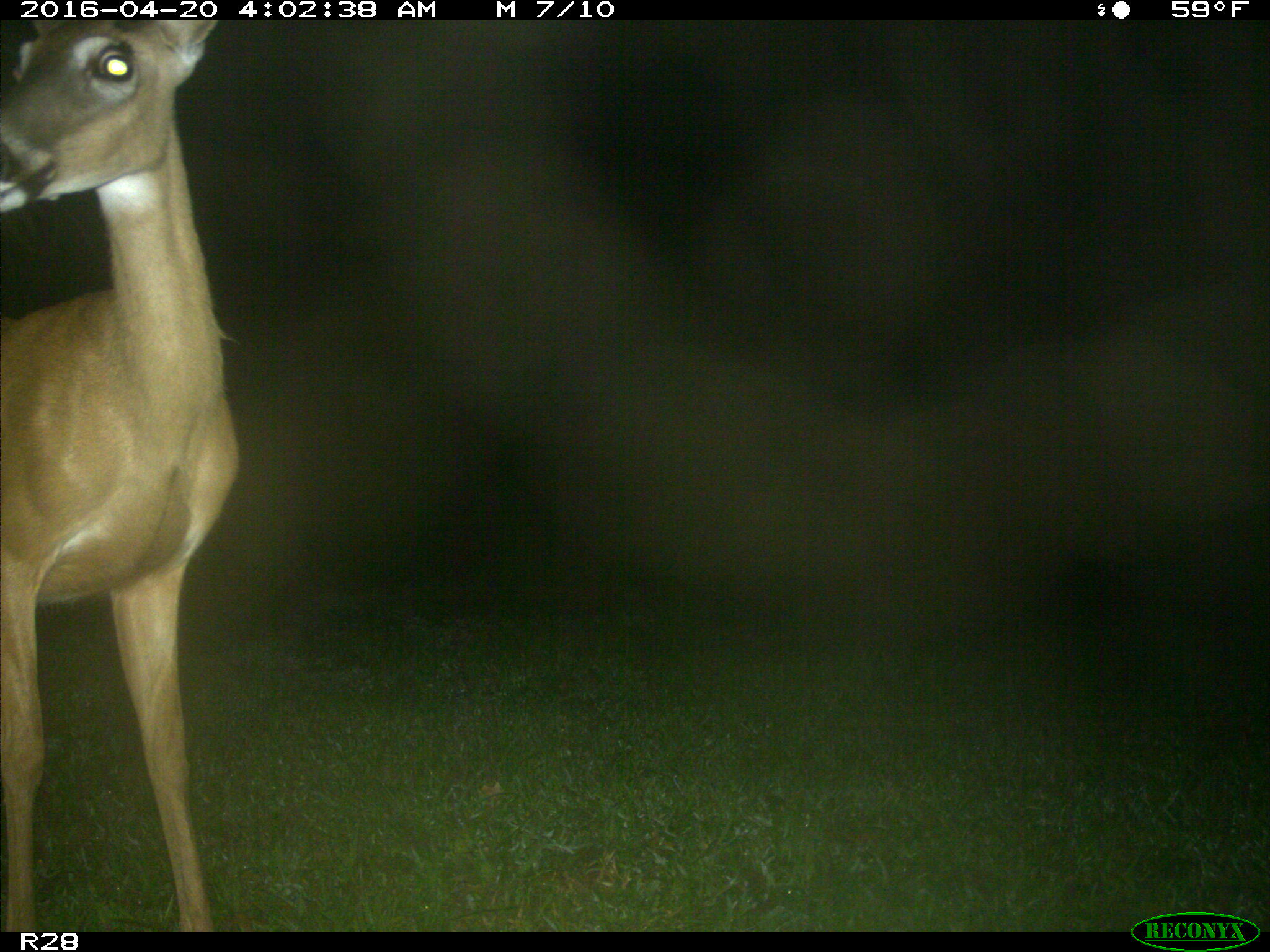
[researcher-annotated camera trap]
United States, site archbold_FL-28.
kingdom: Animalia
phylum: Chordata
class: Mammalia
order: Artiodactyla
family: Cervidae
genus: Odocoileus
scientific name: Odocoileus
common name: deer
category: unidentified deer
Unidentified deer (deer) (Odocoileus).